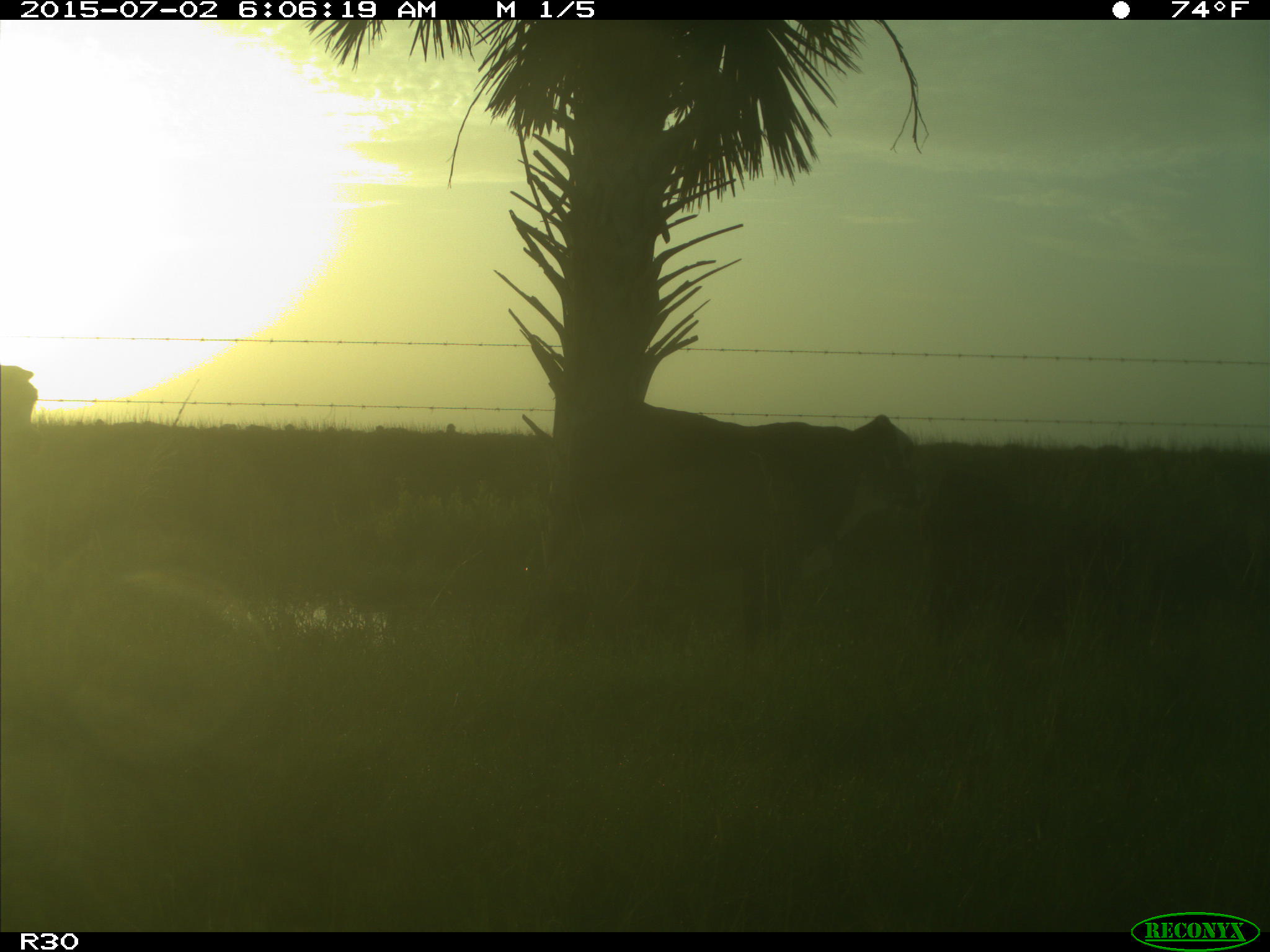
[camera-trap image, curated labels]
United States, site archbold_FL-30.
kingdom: Animalia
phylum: Chordata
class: Mammalia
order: Artiodactyla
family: Bovidae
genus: Bos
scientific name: Bos taurus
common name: domestic cow